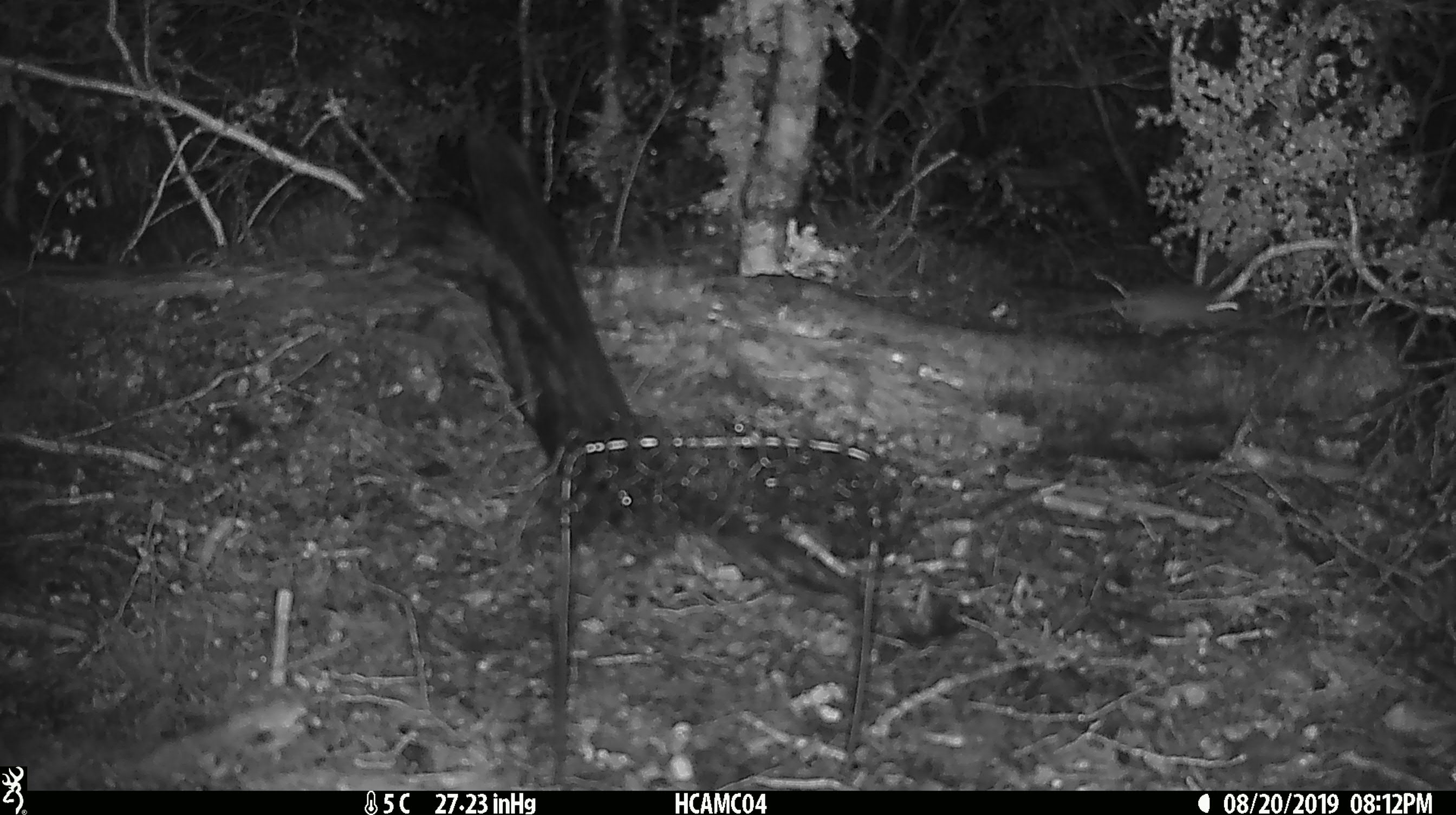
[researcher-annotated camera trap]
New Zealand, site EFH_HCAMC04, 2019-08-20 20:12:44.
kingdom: Animalia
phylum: Chordata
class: Mammalia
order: Rodentia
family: Muridae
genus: Mus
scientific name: Mus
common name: mouse